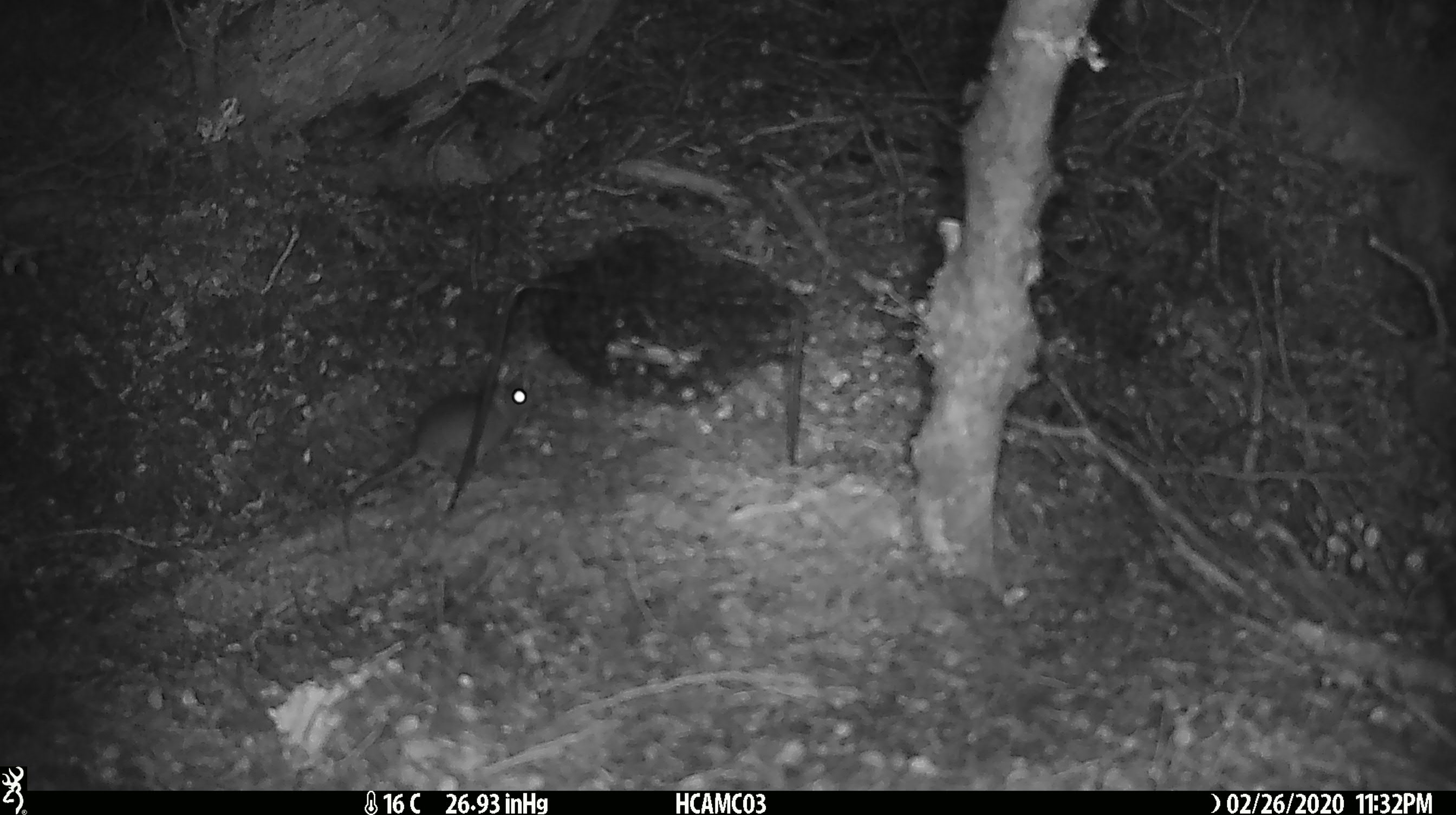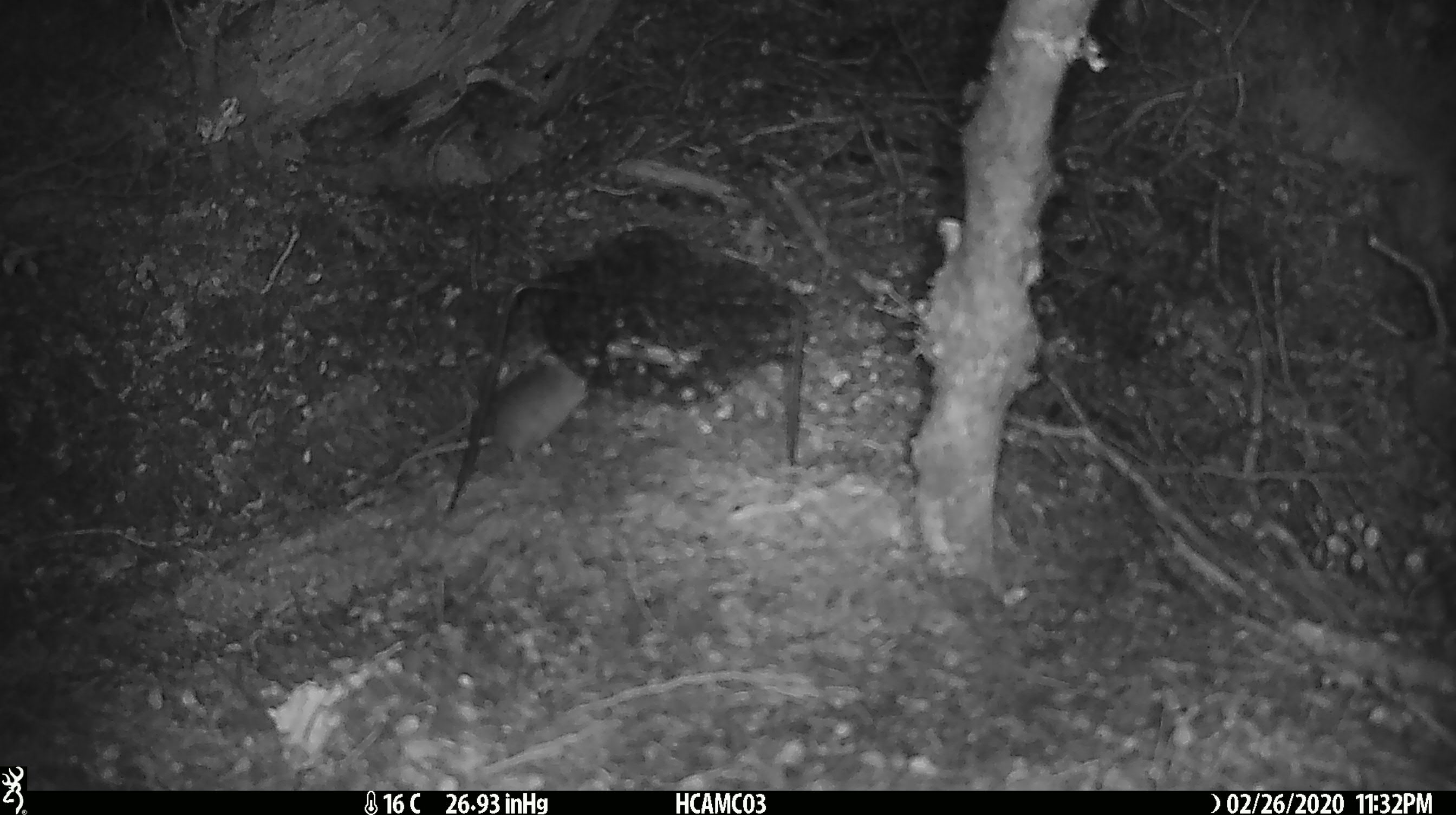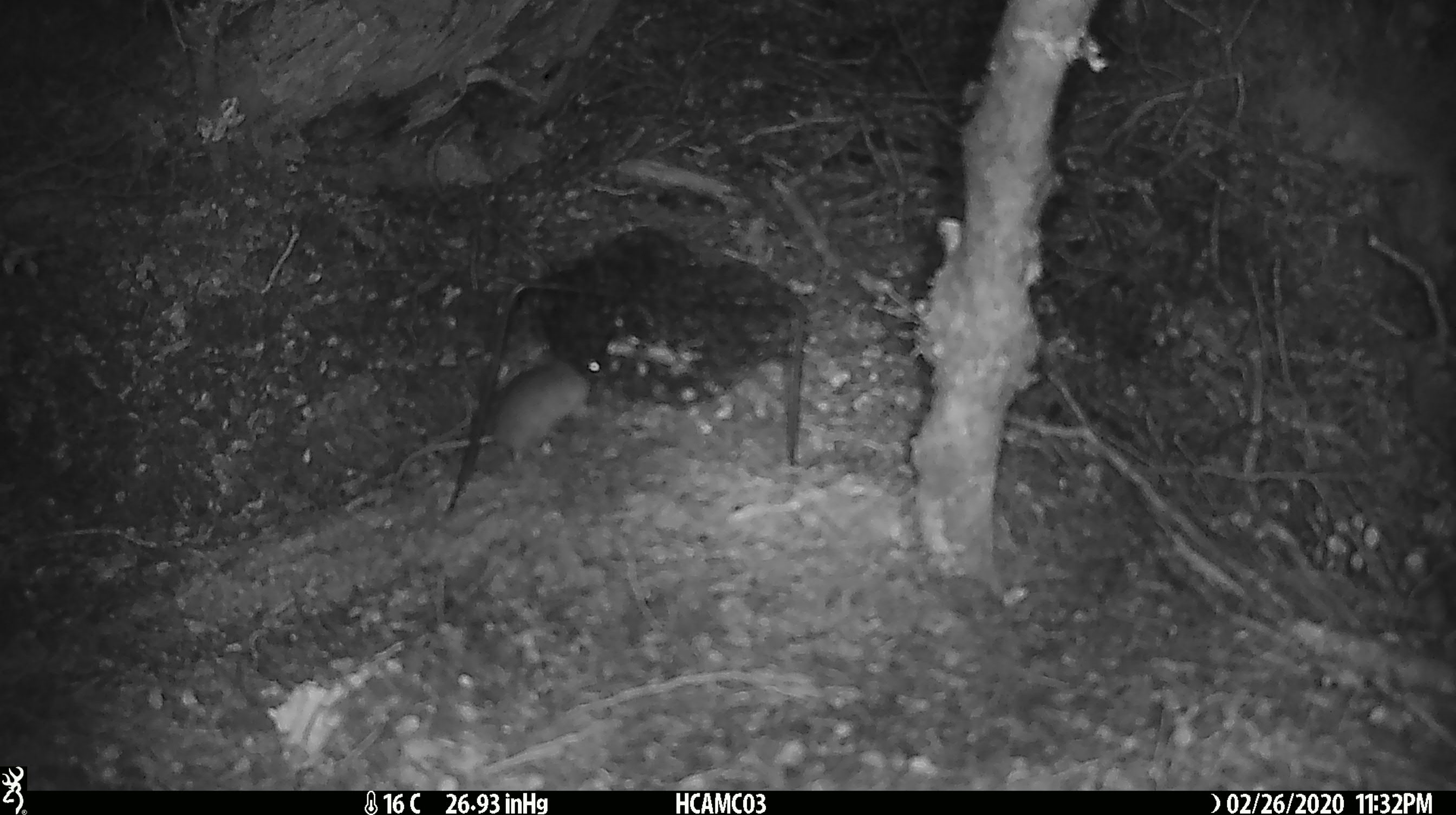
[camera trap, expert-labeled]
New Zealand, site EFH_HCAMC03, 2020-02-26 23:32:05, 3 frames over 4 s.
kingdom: Animalia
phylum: Chordata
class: Mammalia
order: Rodentia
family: Muridae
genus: Mus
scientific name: Mus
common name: mouse